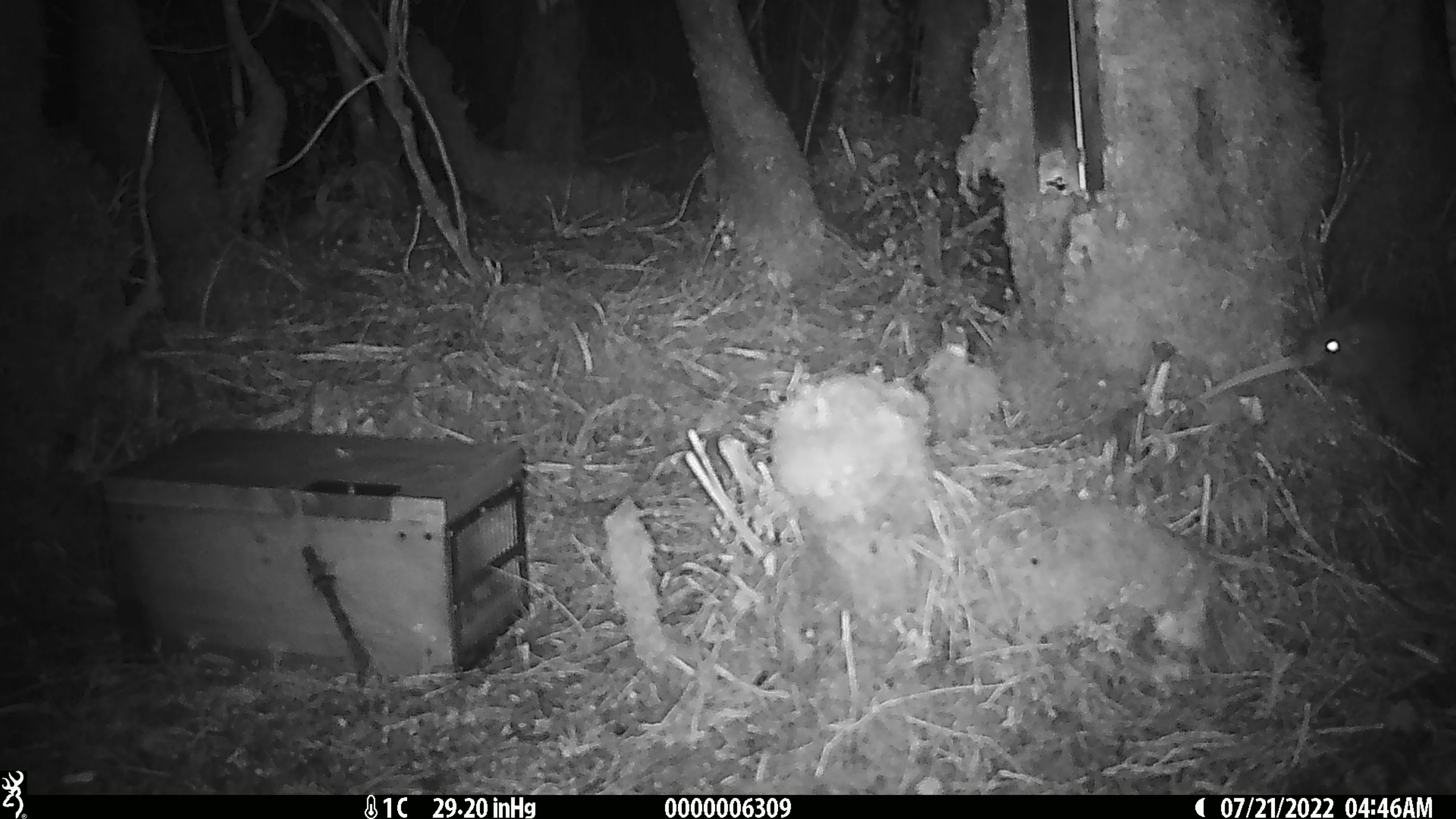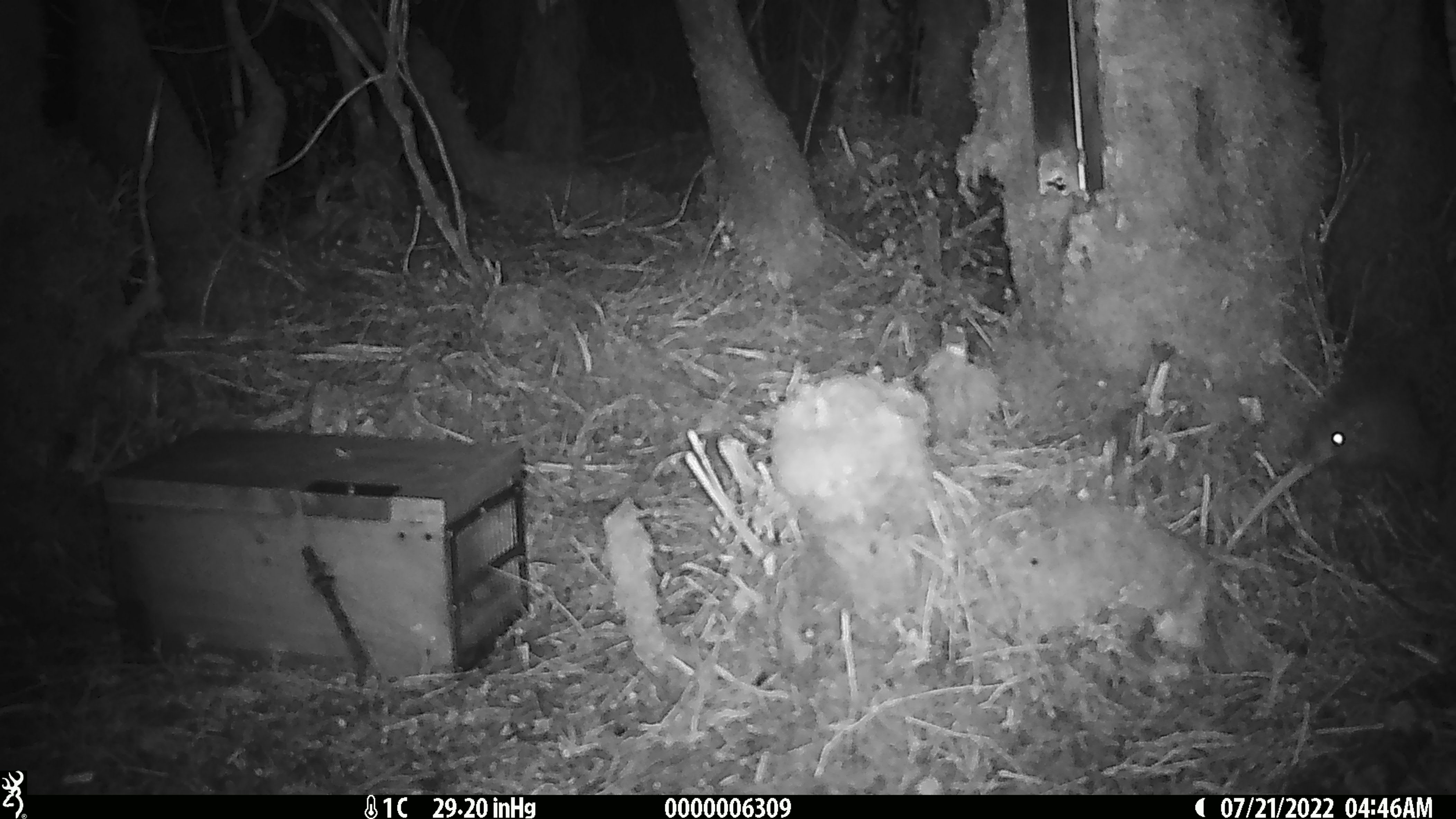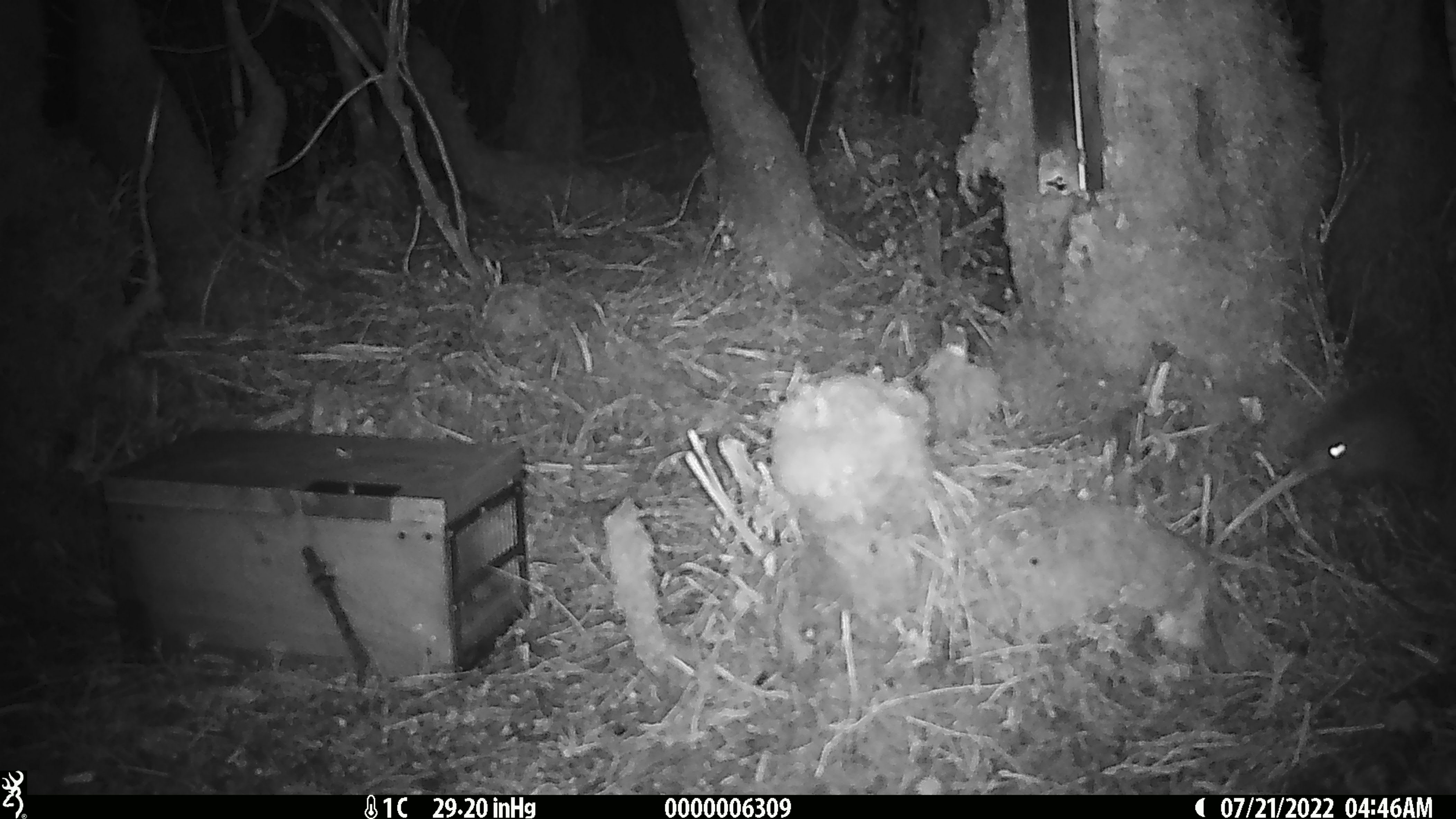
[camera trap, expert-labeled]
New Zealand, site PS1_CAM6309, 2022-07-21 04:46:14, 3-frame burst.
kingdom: Animalia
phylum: Chordata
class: Aves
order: Apterygiformes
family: Apterygidae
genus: Apteryx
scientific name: Apteryx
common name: kiwi